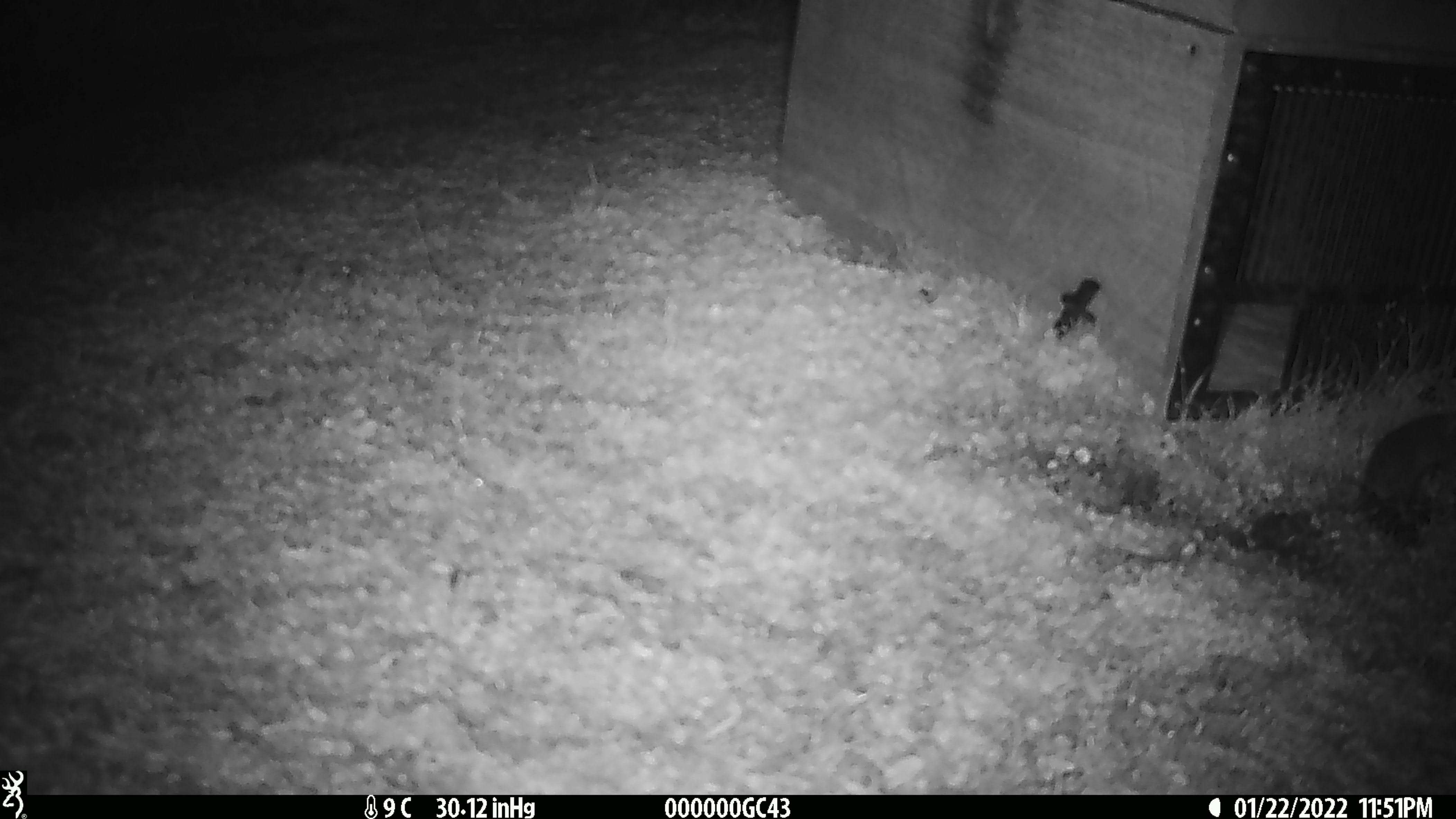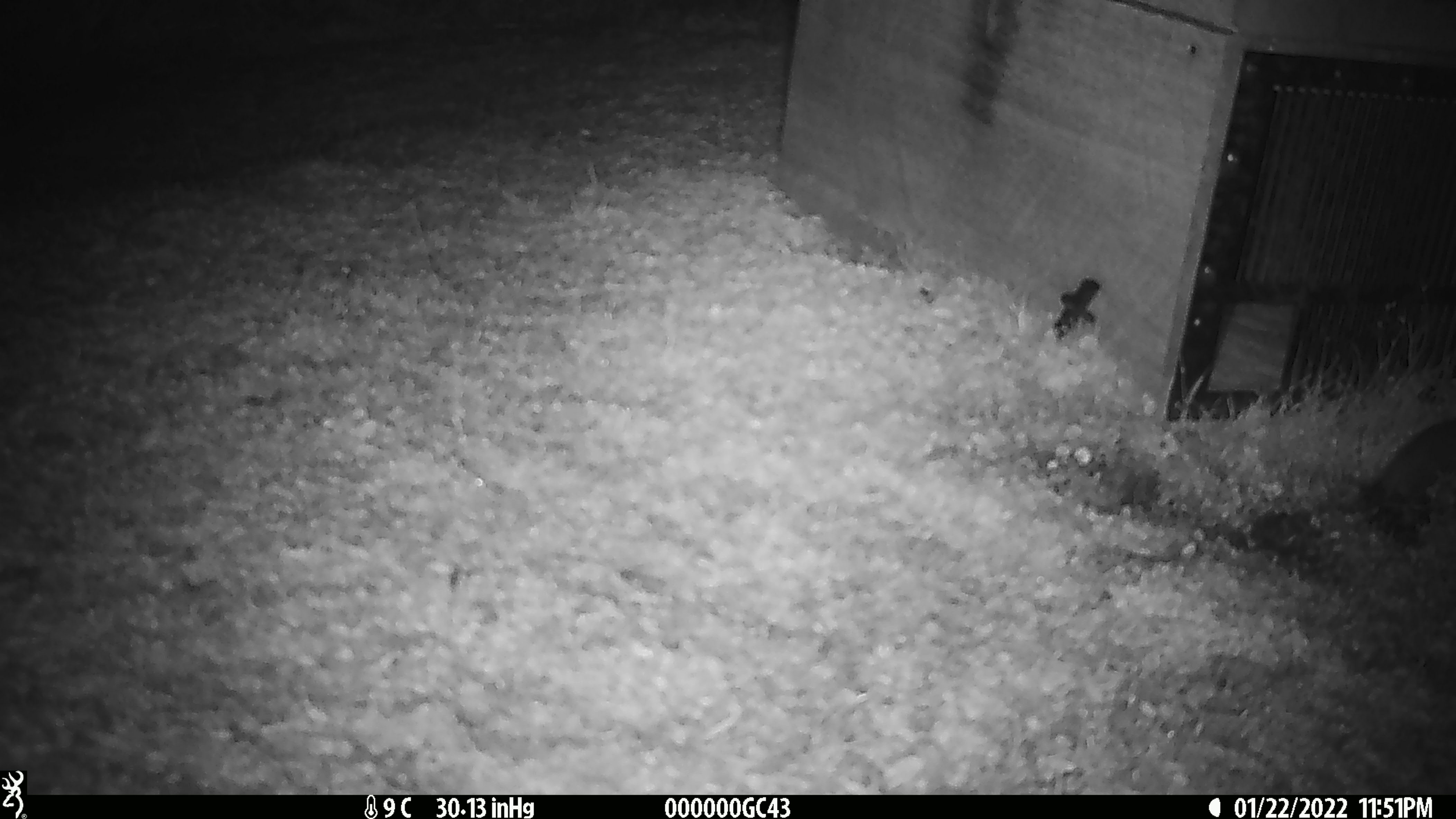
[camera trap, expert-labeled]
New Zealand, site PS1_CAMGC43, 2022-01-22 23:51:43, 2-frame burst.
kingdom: Animalia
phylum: Chordata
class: Mammalia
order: Rodentia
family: Muridae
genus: Mus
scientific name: Mus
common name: mouse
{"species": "mouse (Mus)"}